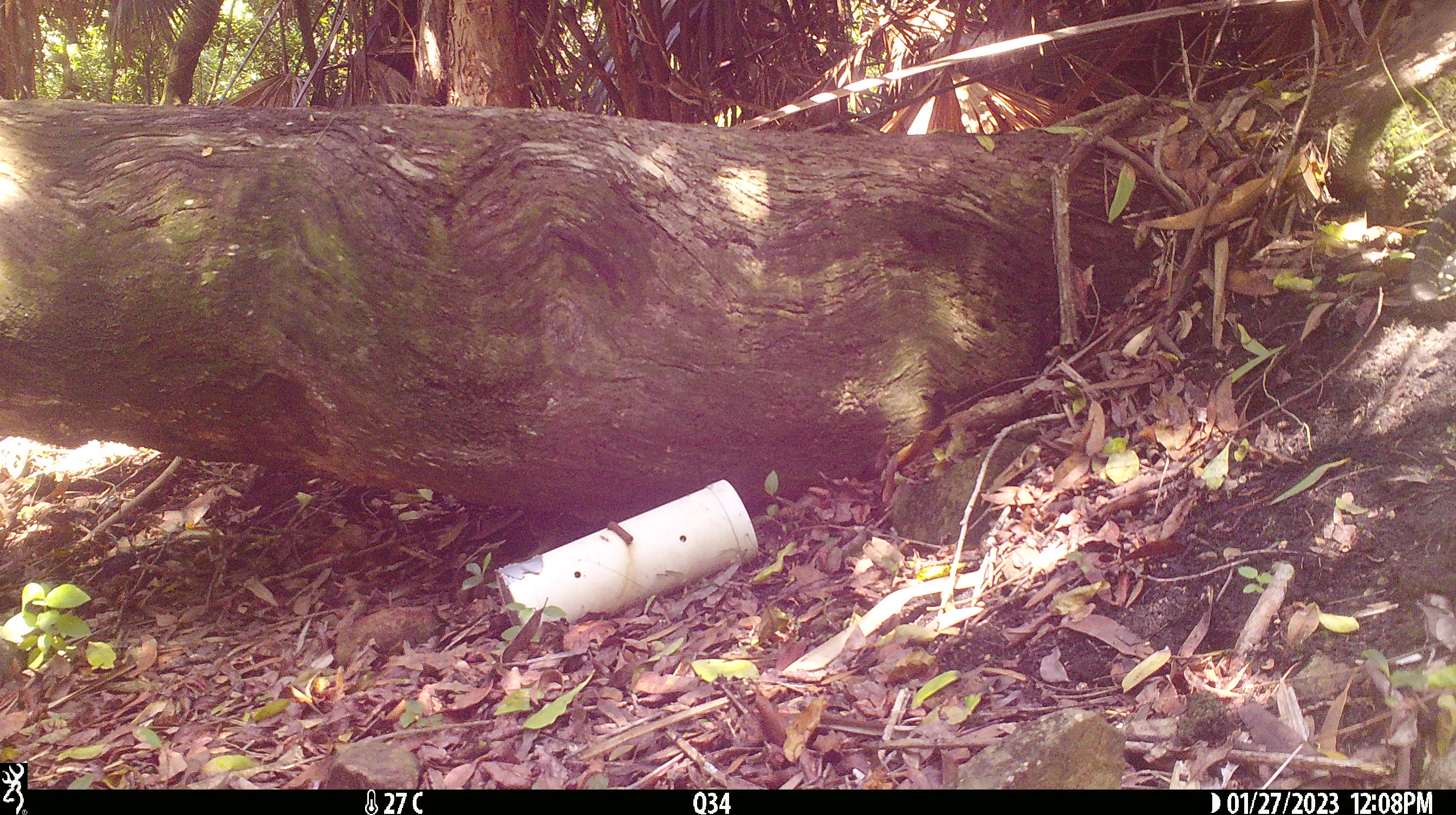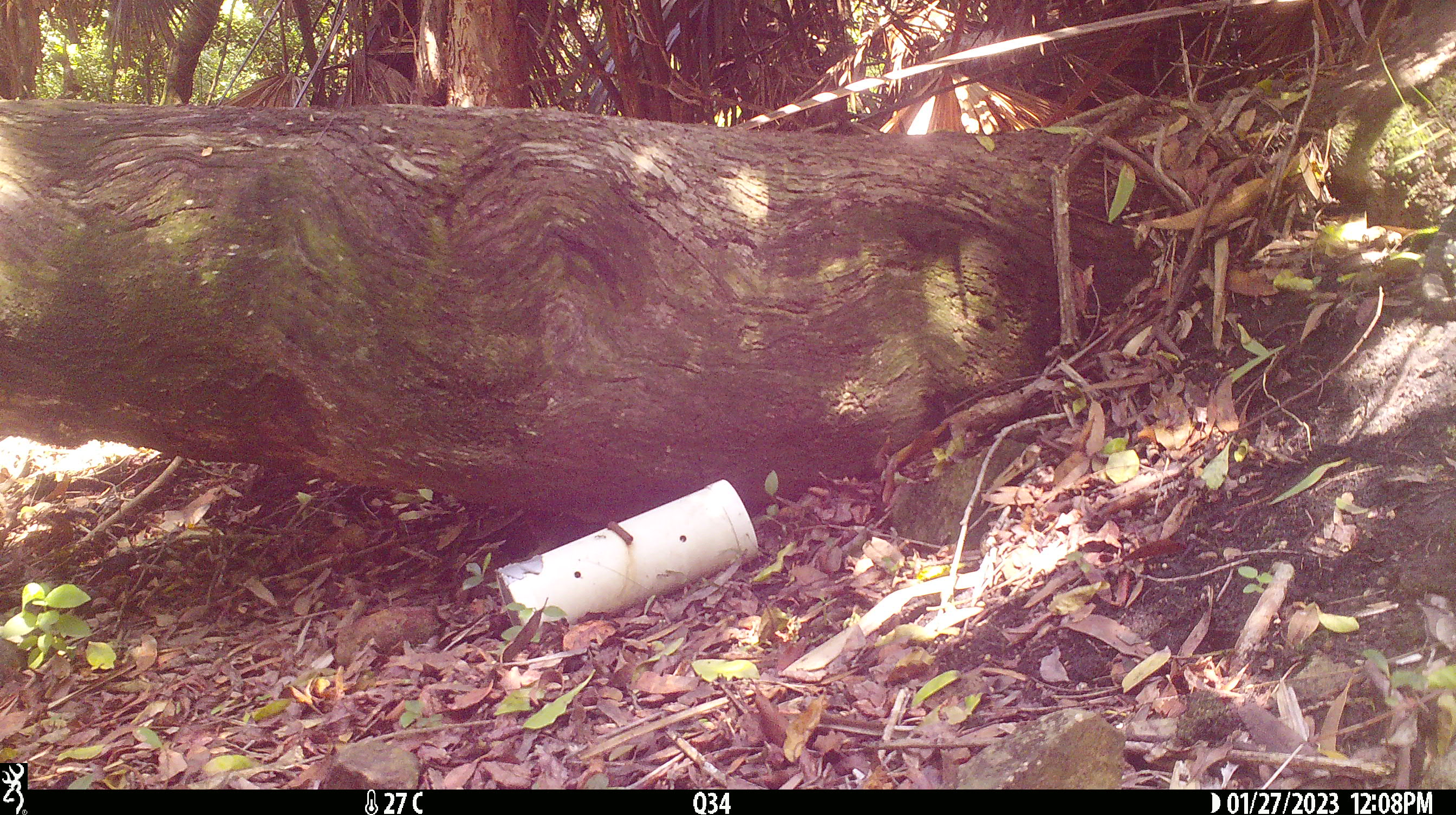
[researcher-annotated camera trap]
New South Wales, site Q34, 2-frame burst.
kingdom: Animalia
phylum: Chordata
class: Reptilia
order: Squamata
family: Varanidae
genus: Varanus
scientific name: Varanus varius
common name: lace monitor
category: goanna